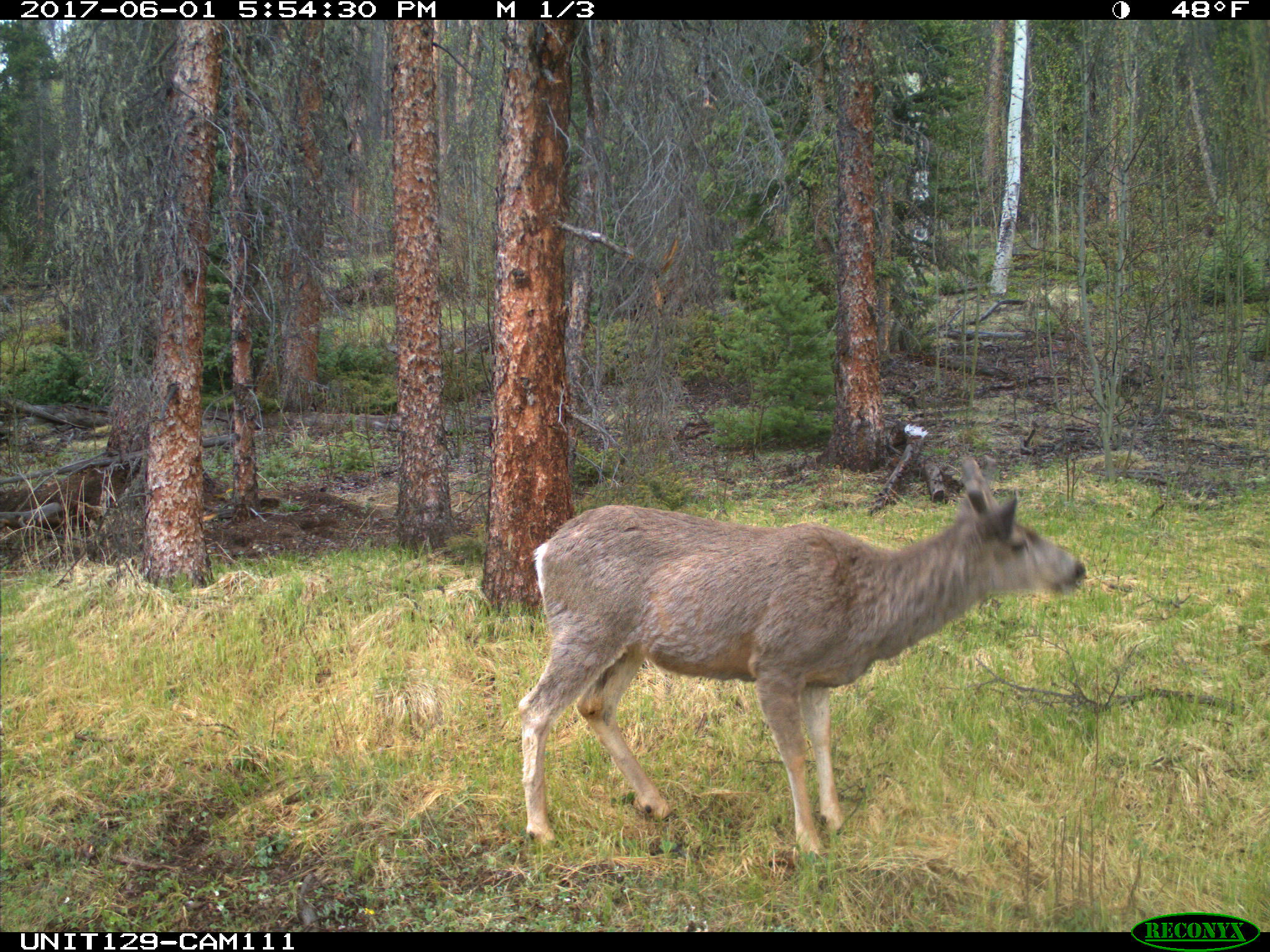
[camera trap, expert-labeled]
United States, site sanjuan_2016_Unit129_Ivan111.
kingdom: Animalia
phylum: Chordata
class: Mammalia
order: Artiodactyla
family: Cervidae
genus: Odocoileus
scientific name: Odocoileus hemionus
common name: mule deer